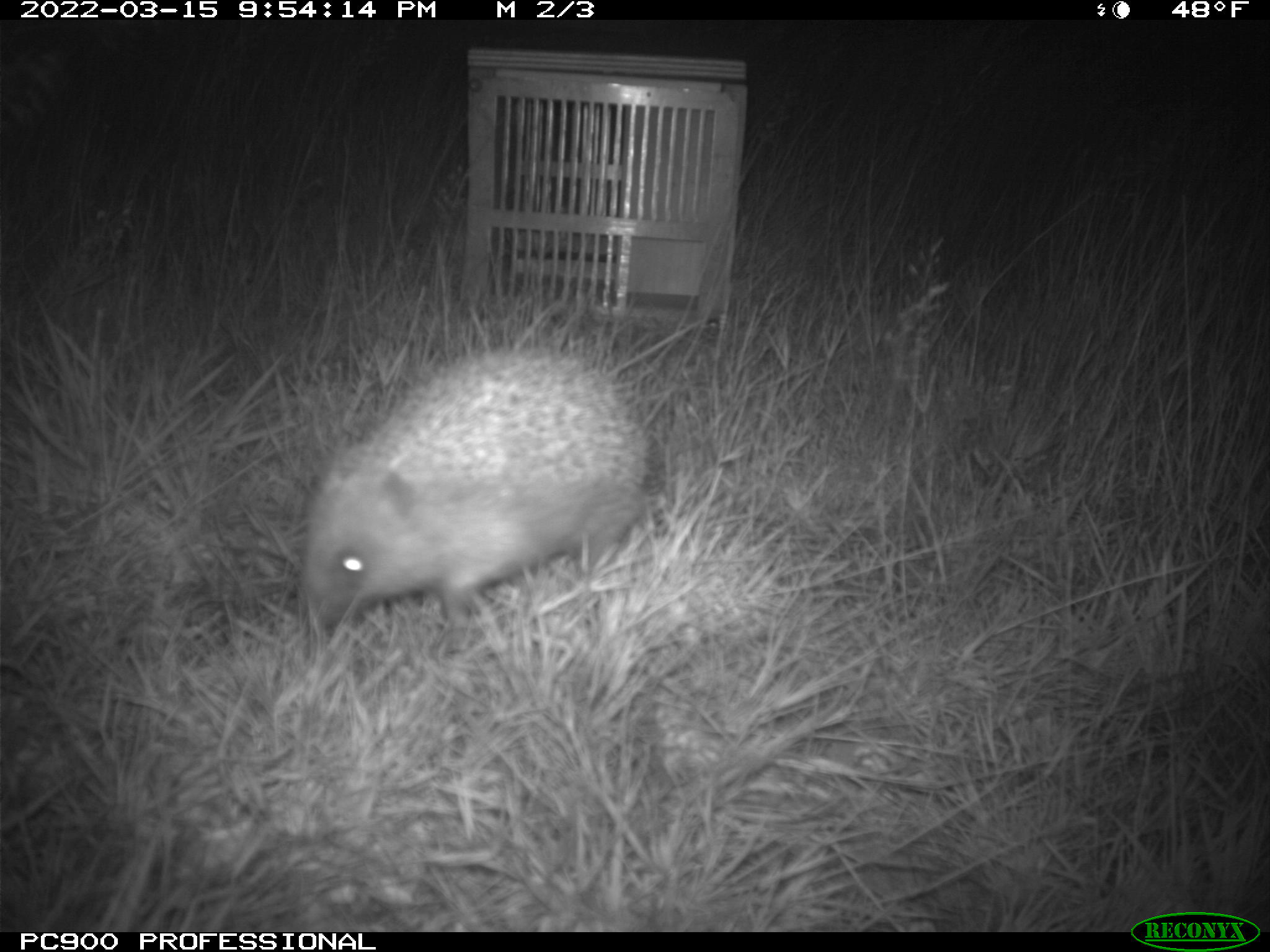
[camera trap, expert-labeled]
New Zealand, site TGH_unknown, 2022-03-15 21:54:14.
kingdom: Animalia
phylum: Chordata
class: Mammalia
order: Eulipotyphla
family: Erinaceidae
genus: Erinaceus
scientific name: Erinaceus europaeus europaeus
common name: european hedgehog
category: hedgehog